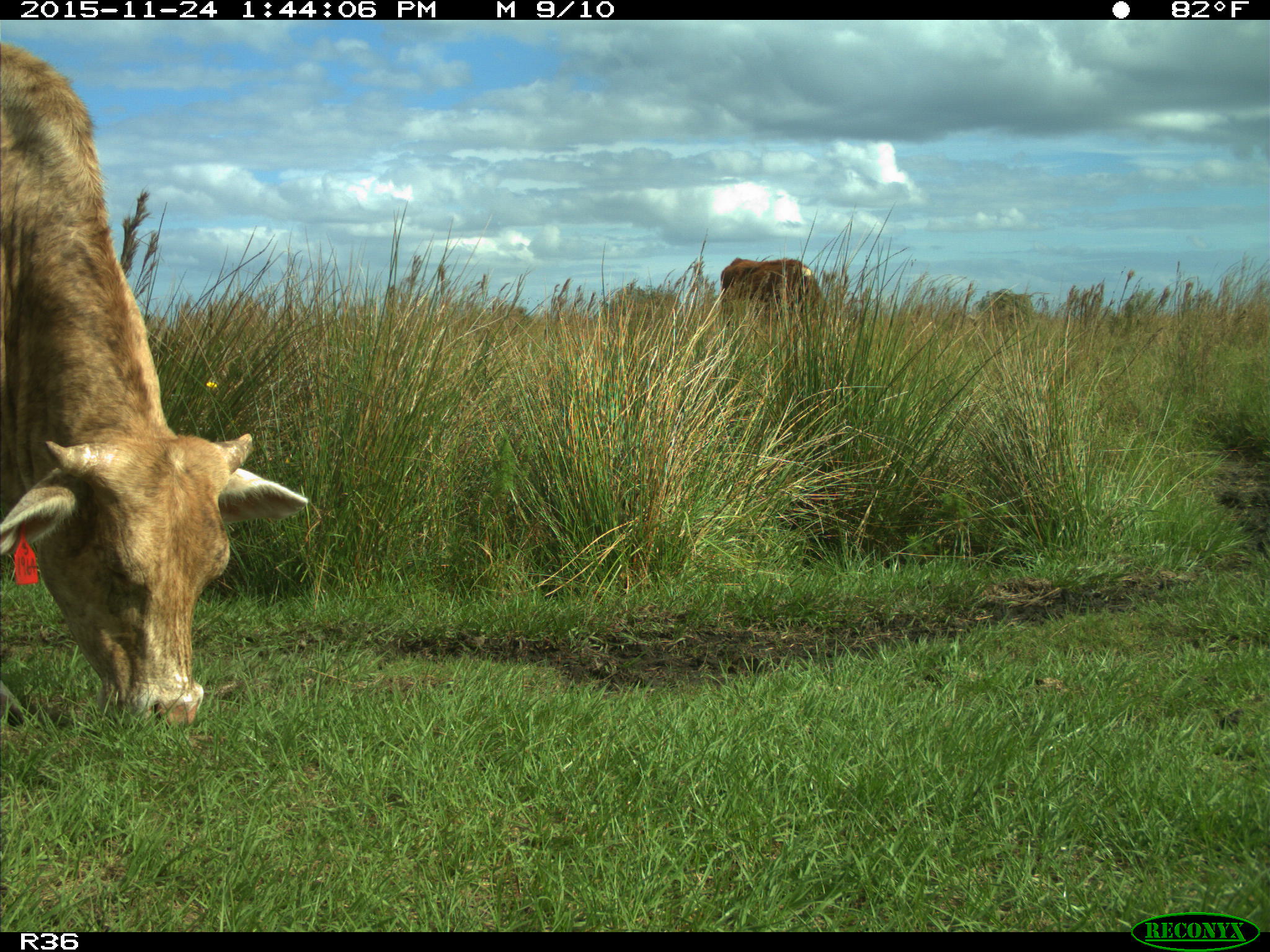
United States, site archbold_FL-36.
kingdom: Animalia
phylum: Chordata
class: Mammalia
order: Artiodactyla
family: Bovidae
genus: Bos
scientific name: Bos taurus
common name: domestic cow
Bos taurus (domestic cow).